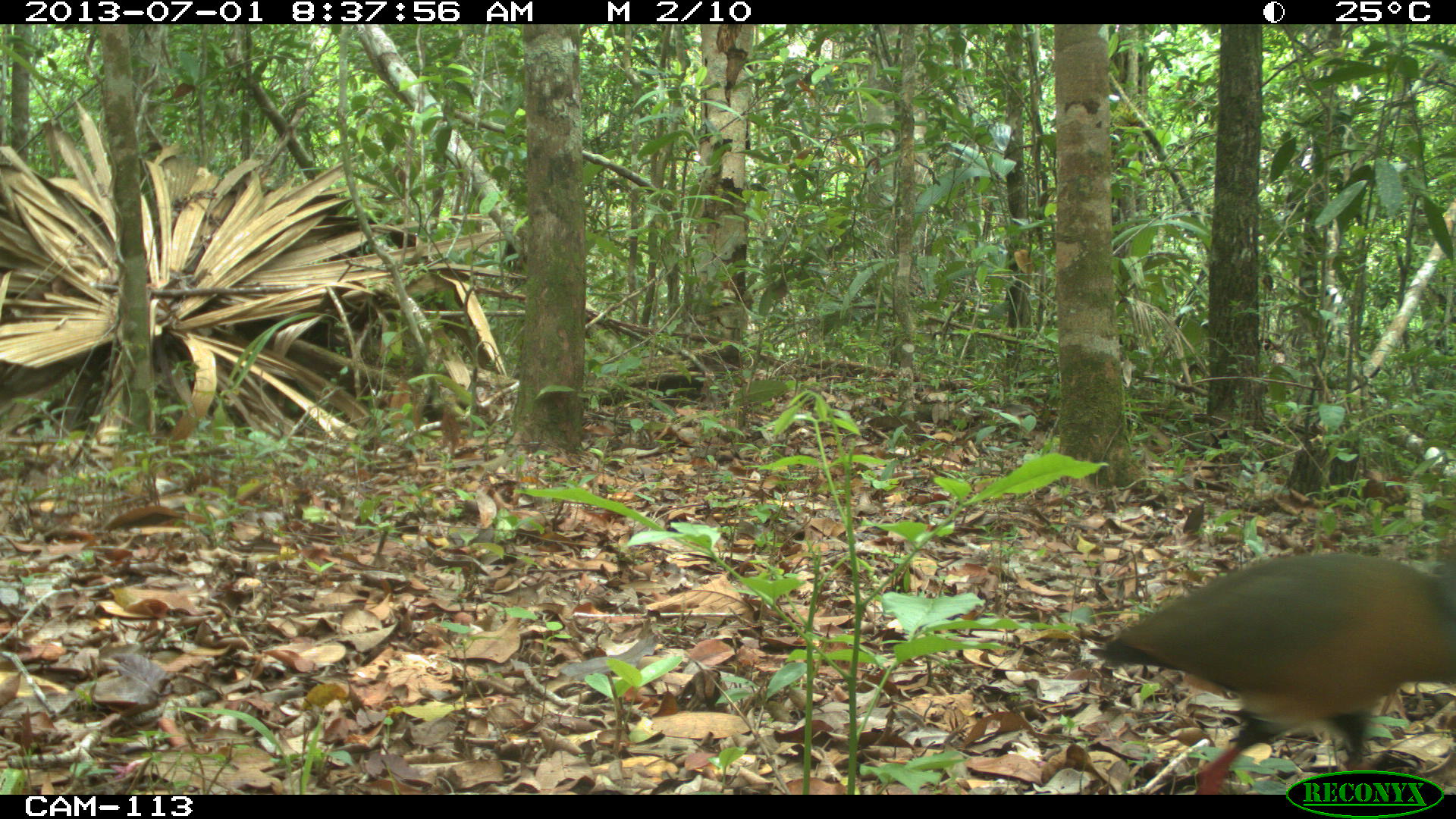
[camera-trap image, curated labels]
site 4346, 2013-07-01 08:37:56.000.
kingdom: Animalia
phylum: Chordata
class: Aves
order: Gruiformes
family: Rallidae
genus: Aramides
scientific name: Aramides cajaneus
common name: gray-necked wood-rail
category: aramides cajanea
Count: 1.